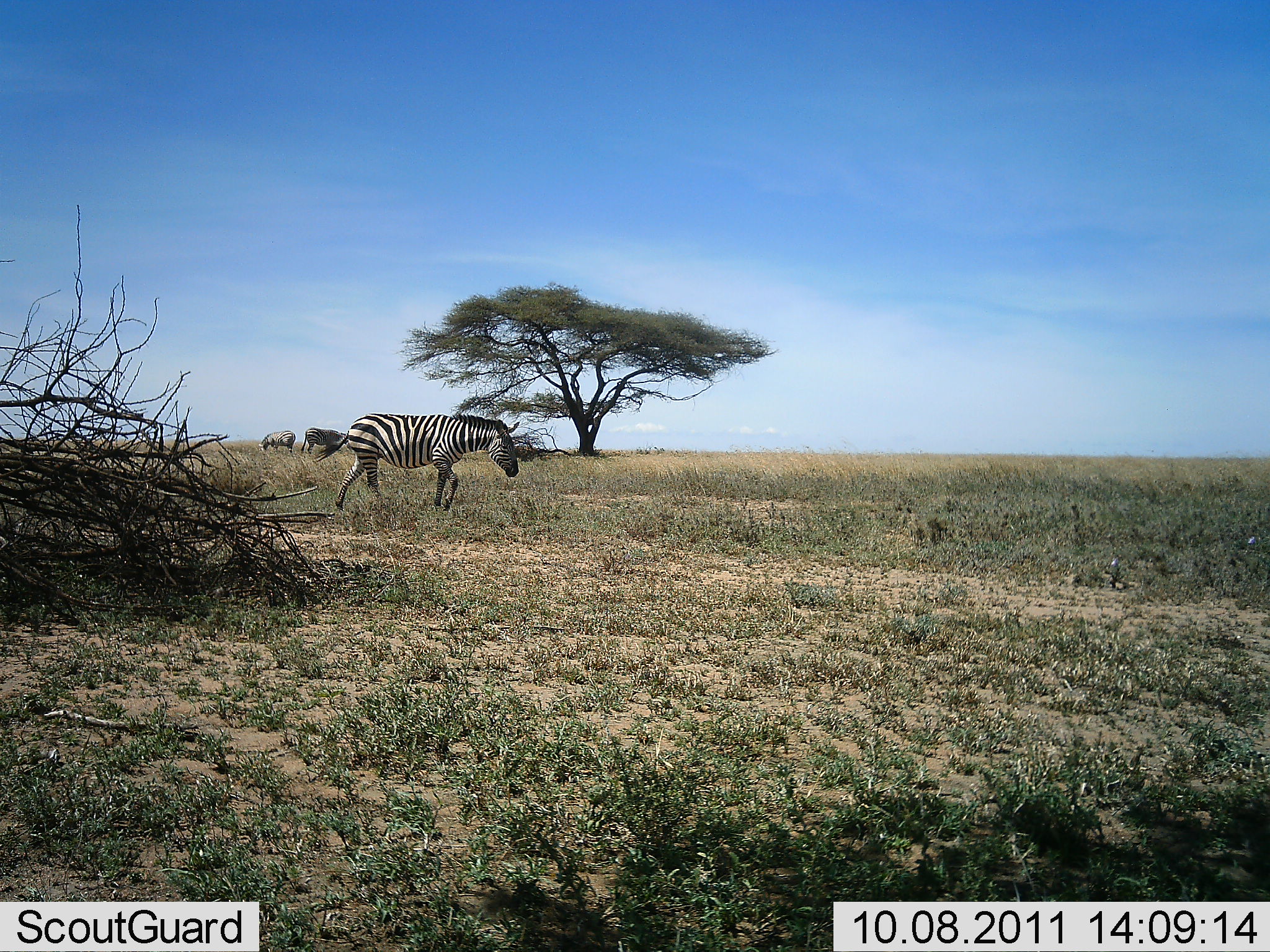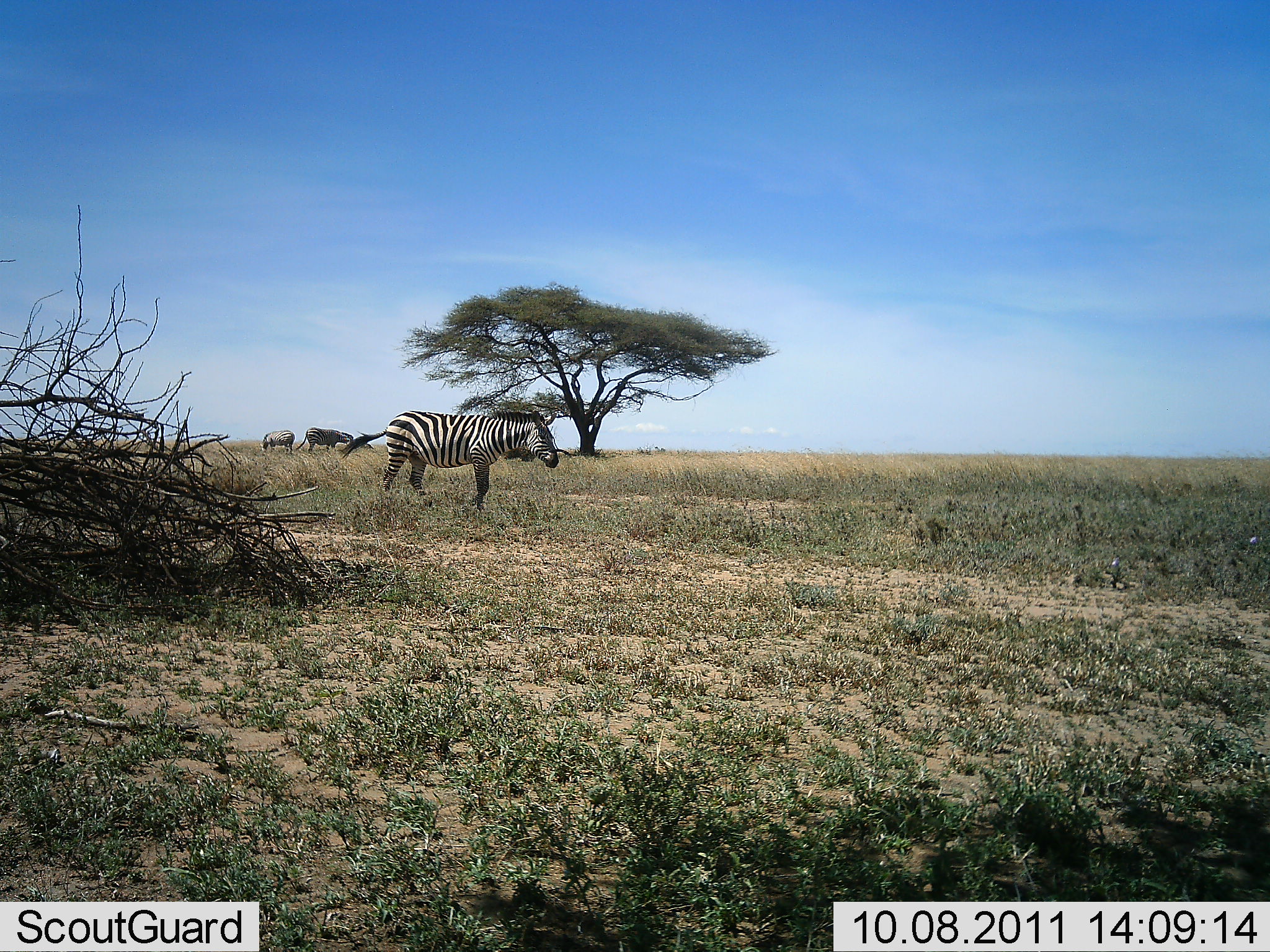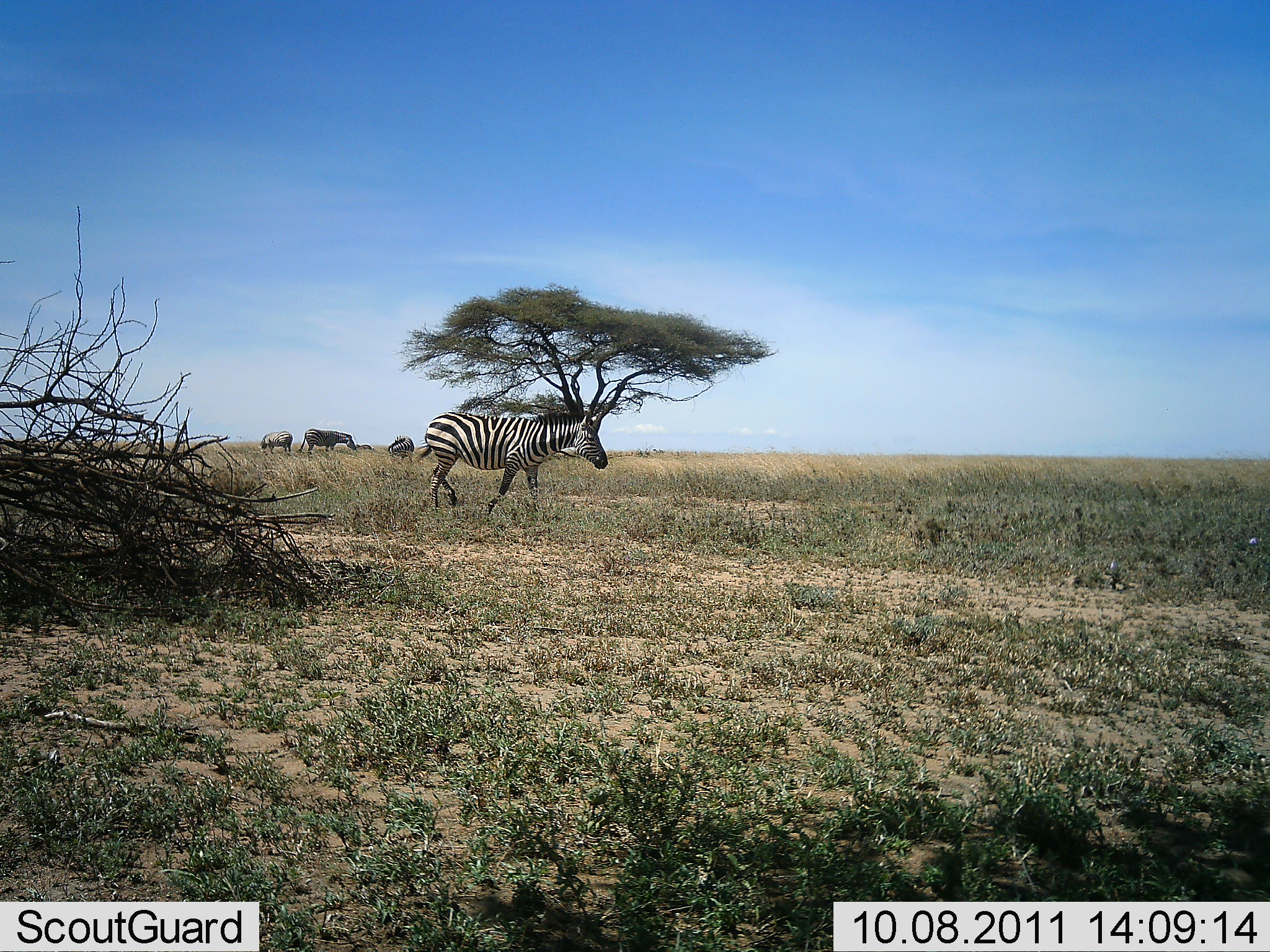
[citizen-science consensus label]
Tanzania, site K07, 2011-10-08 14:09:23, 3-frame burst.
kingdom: Animalia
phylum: Chordata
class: Mammalia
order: Perissodactyla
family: Equidae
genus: Equus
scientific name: Equus quagga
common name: plains zebra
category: zebra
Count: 4.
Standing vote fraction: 33%.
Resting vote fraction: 0%.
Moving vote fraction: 100%.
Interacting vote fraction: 0%.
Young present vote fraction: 0%.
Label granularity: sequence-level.